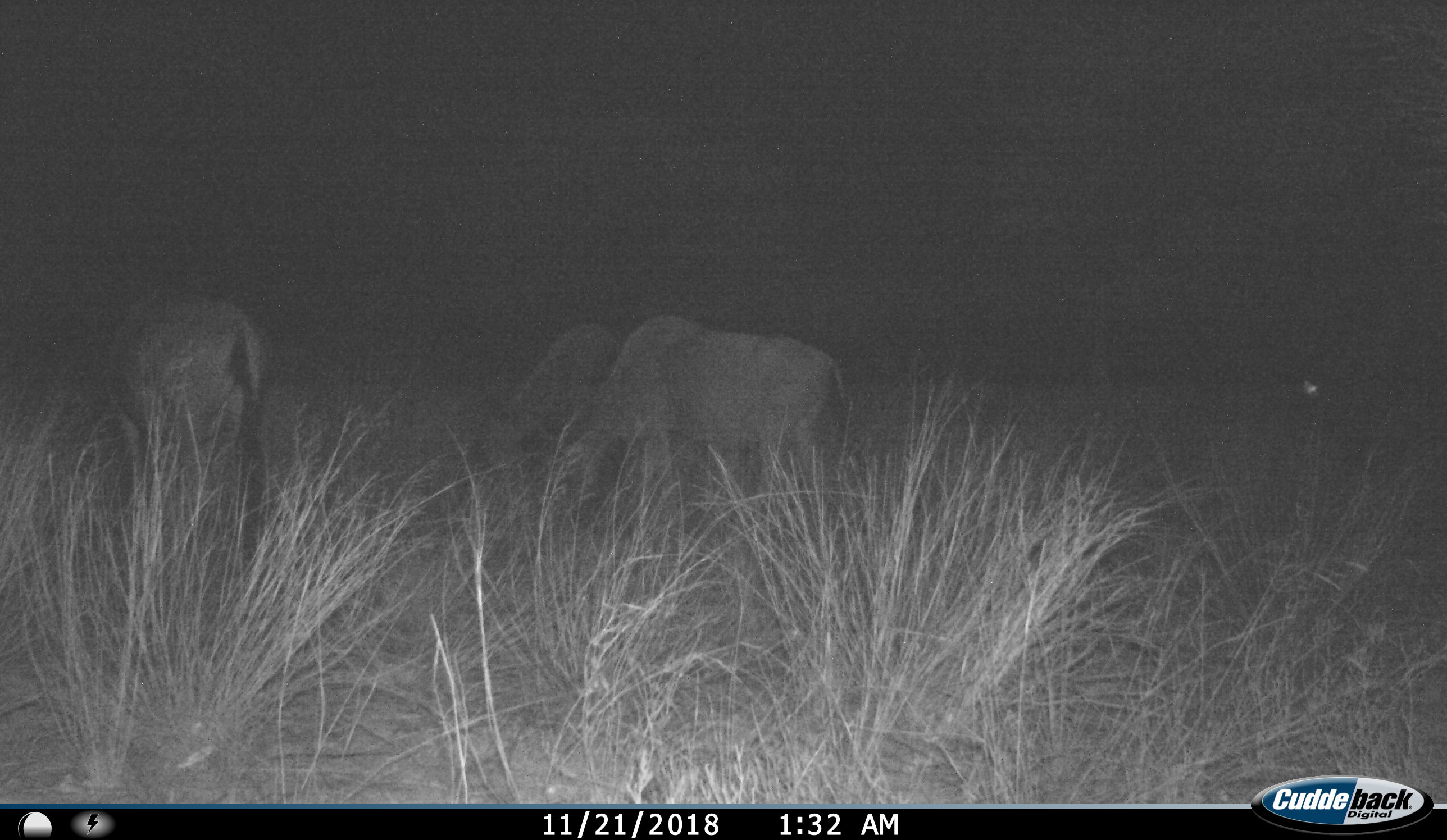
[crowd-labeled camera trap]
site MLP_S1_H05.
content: unidentified animal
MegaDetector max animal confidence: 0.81